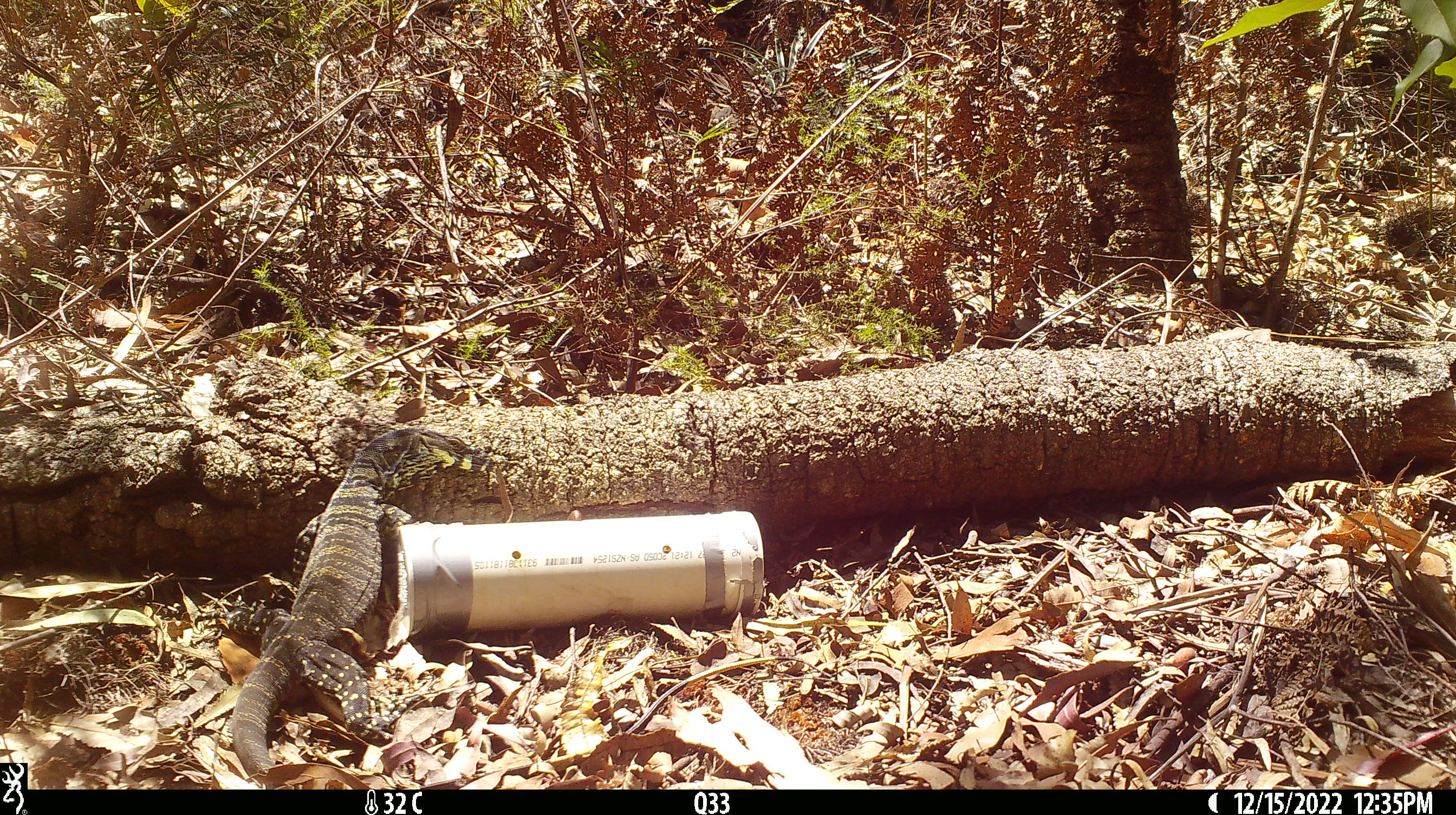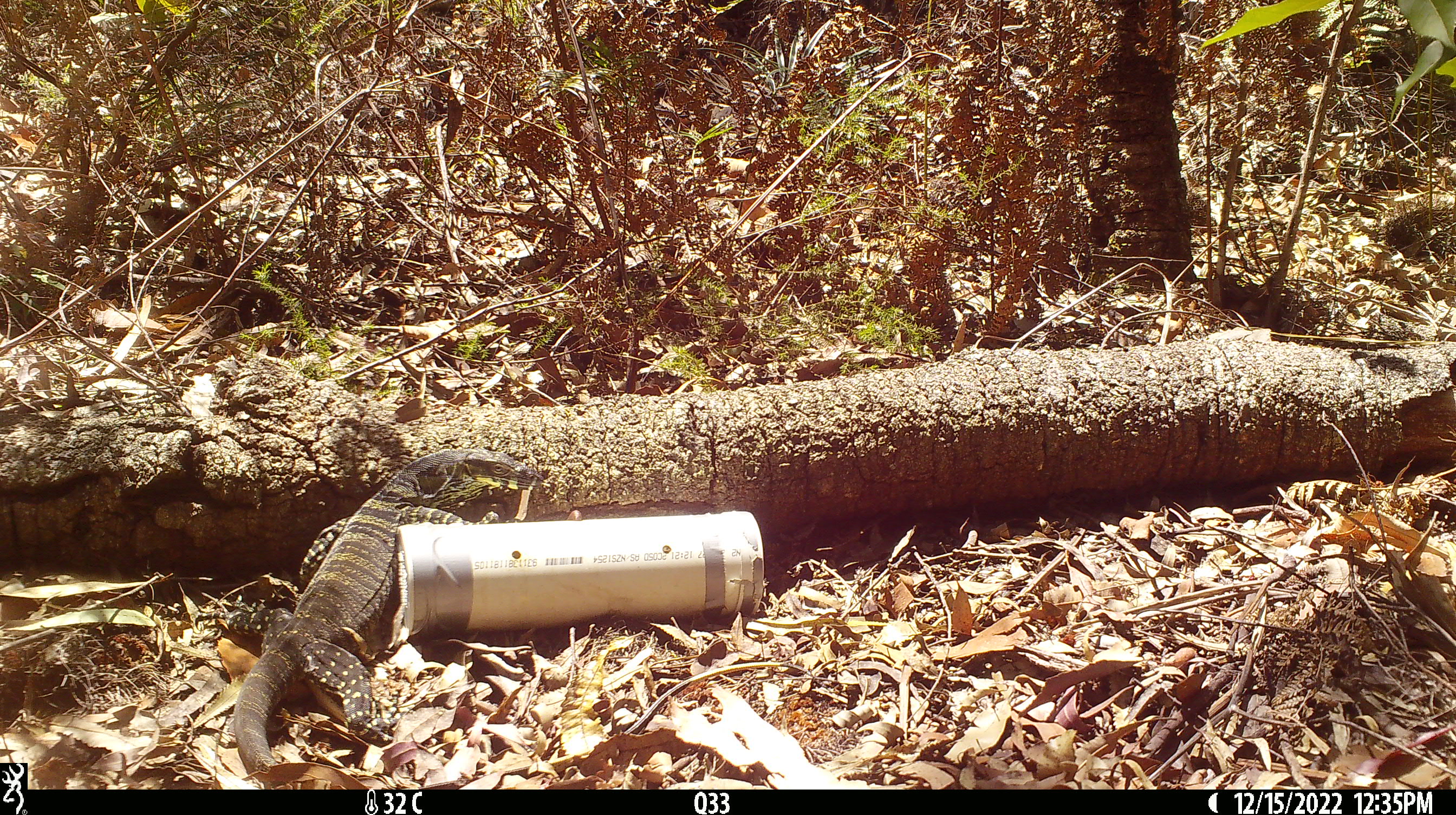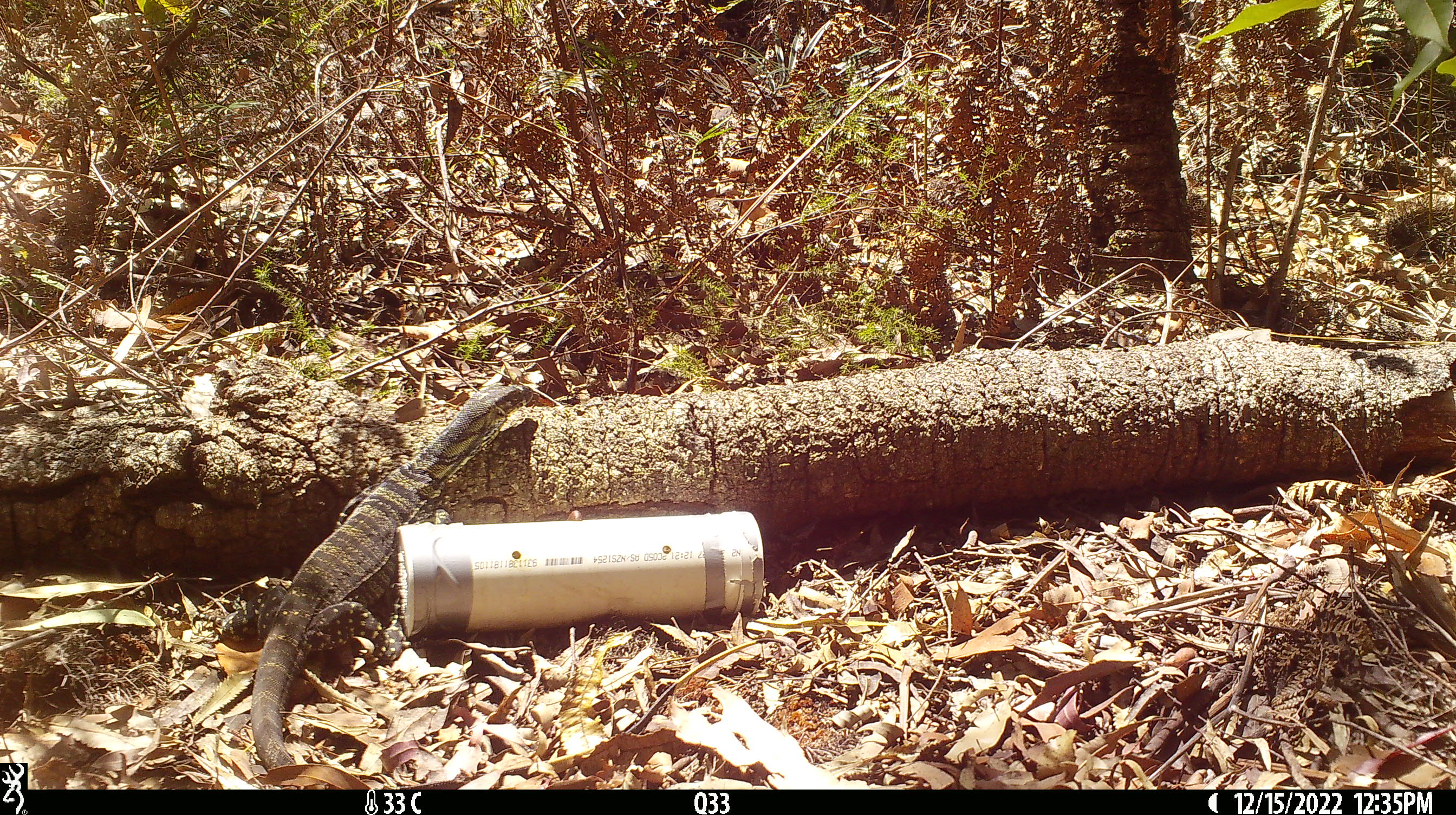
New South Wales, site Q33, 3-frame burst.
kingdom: Animalia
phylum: Chordata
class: Reptilia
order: Squamata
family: Varanidae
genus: Varanus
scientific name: Varanus varius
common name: lace monitor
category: goanna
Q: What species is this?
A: Goanna (lace monitor) (Varanus varius).